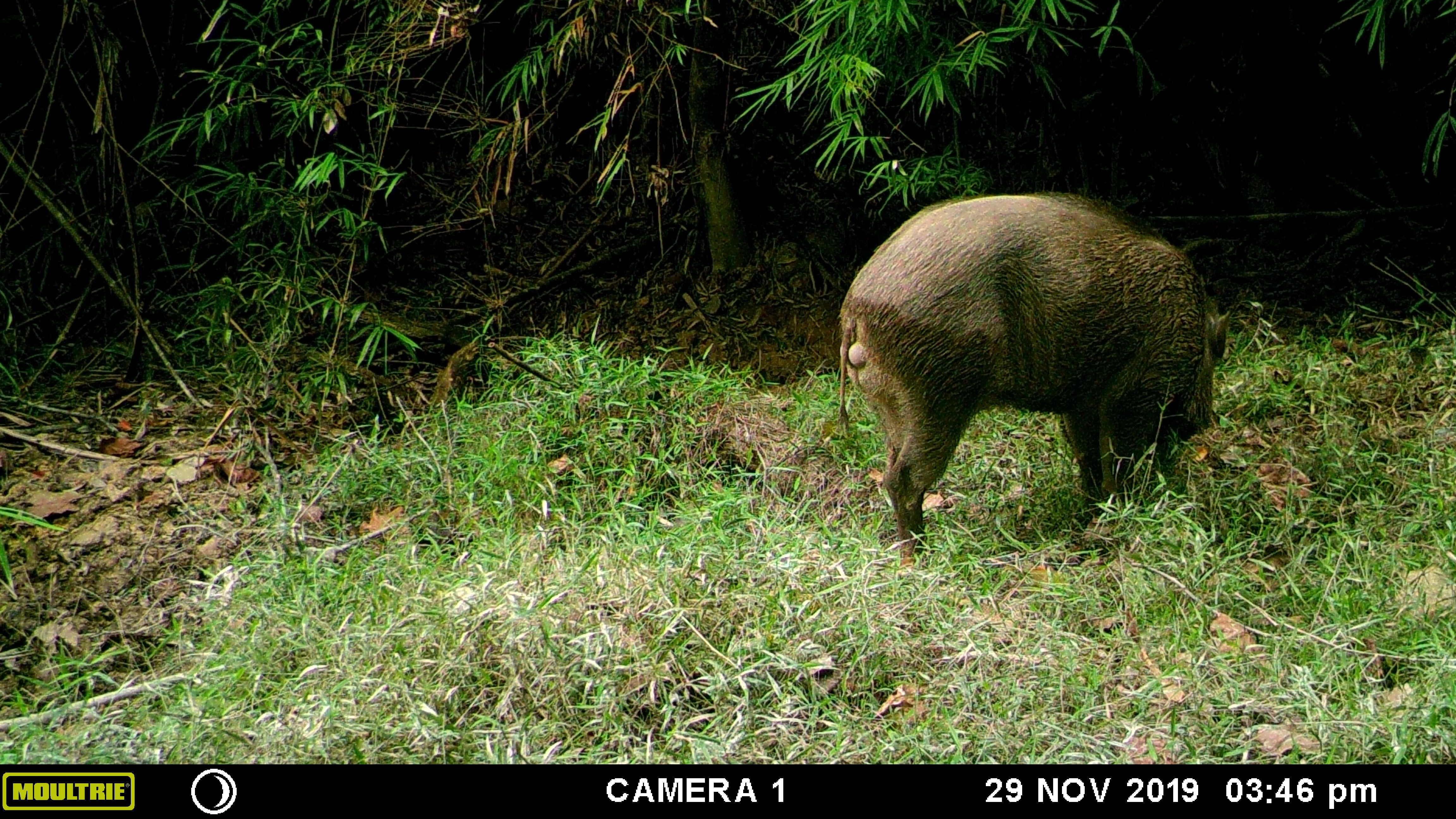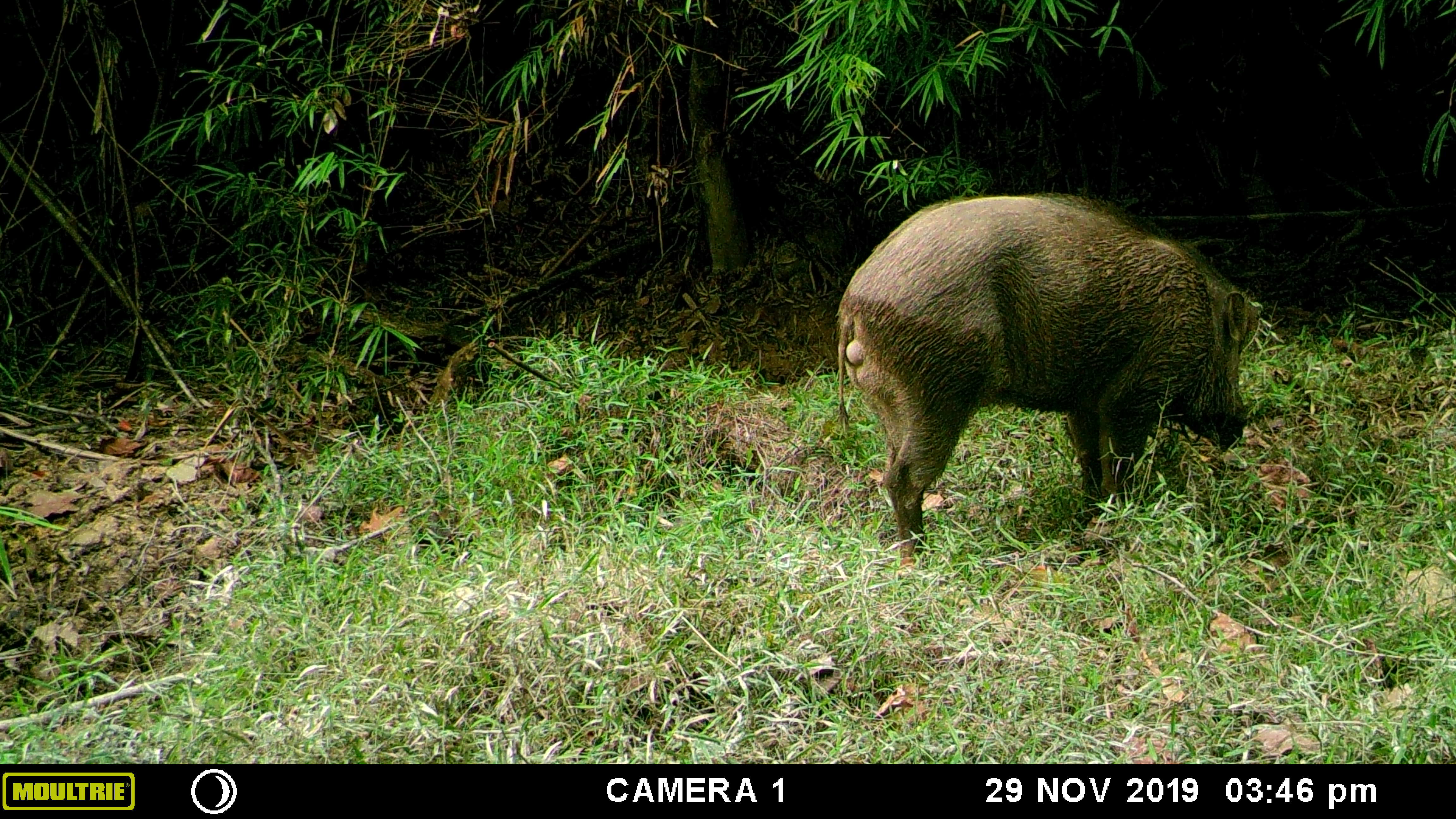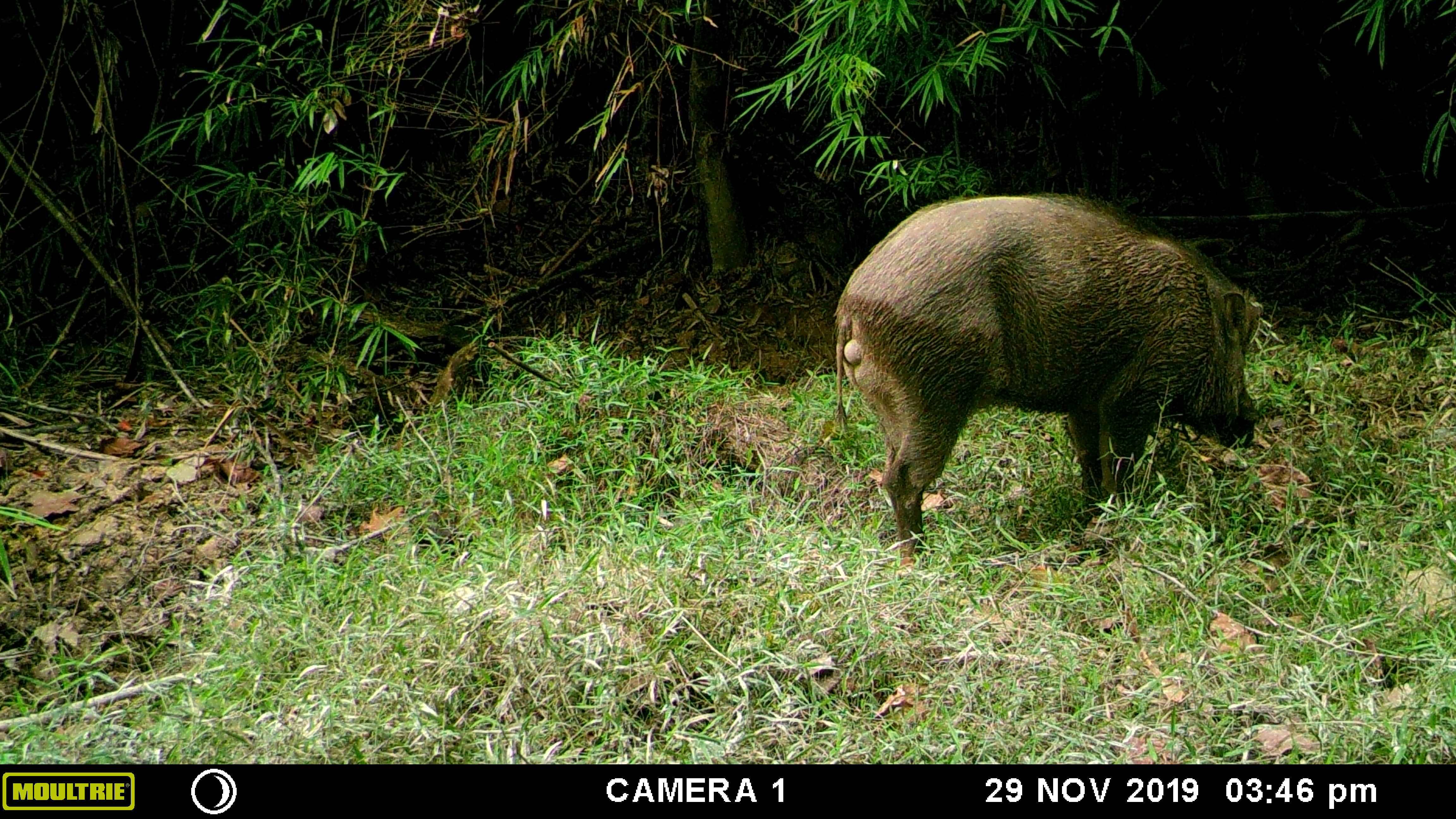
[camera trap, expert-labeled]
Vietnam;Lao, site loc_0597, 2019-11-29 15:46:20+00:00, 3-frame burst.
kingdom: Animalia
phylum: Chordata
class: Mammalia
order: Artiodactyla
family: Suidae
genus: Sus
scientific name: Sus scrofa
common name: eurasian wild pig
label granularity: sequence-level